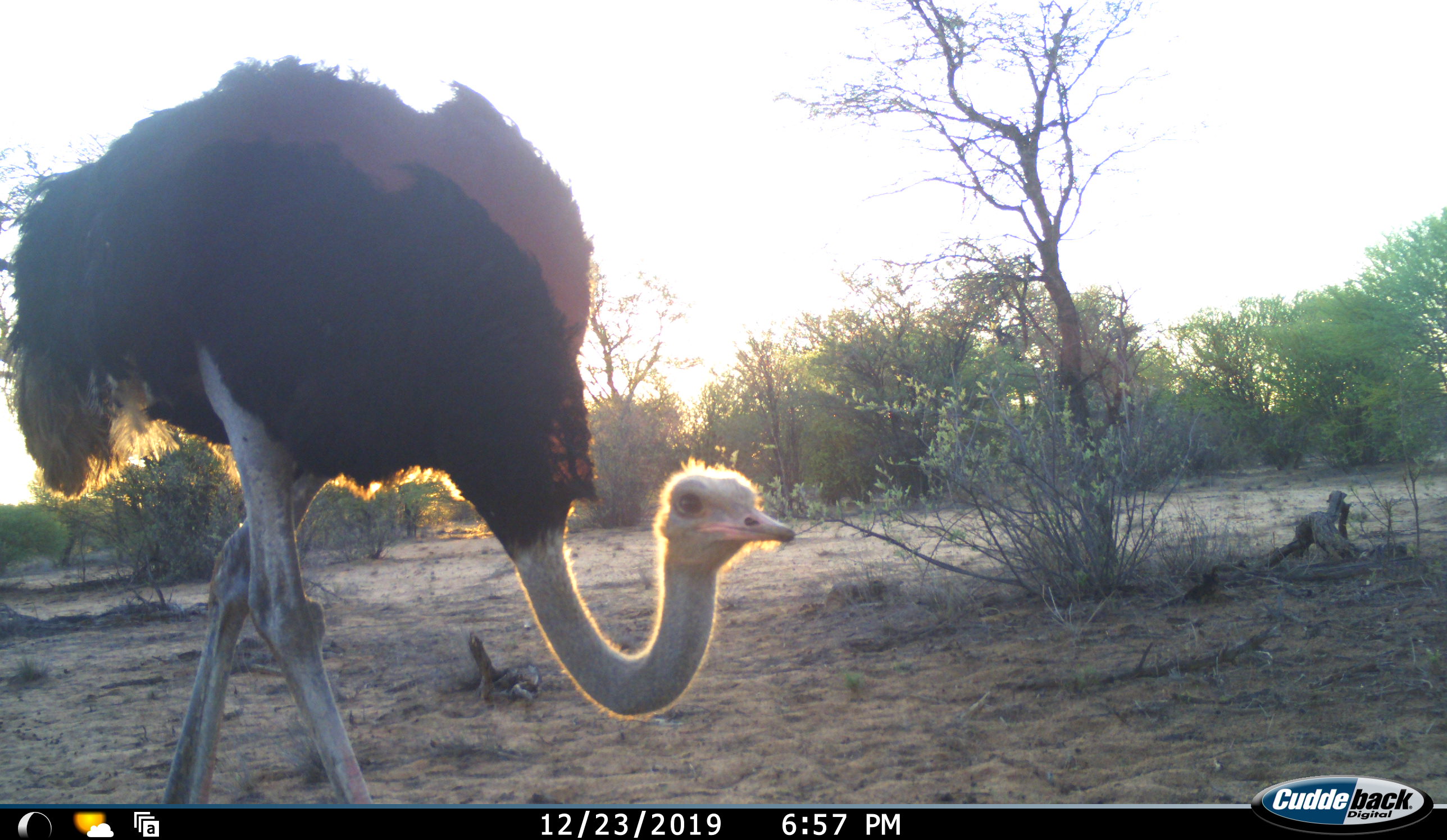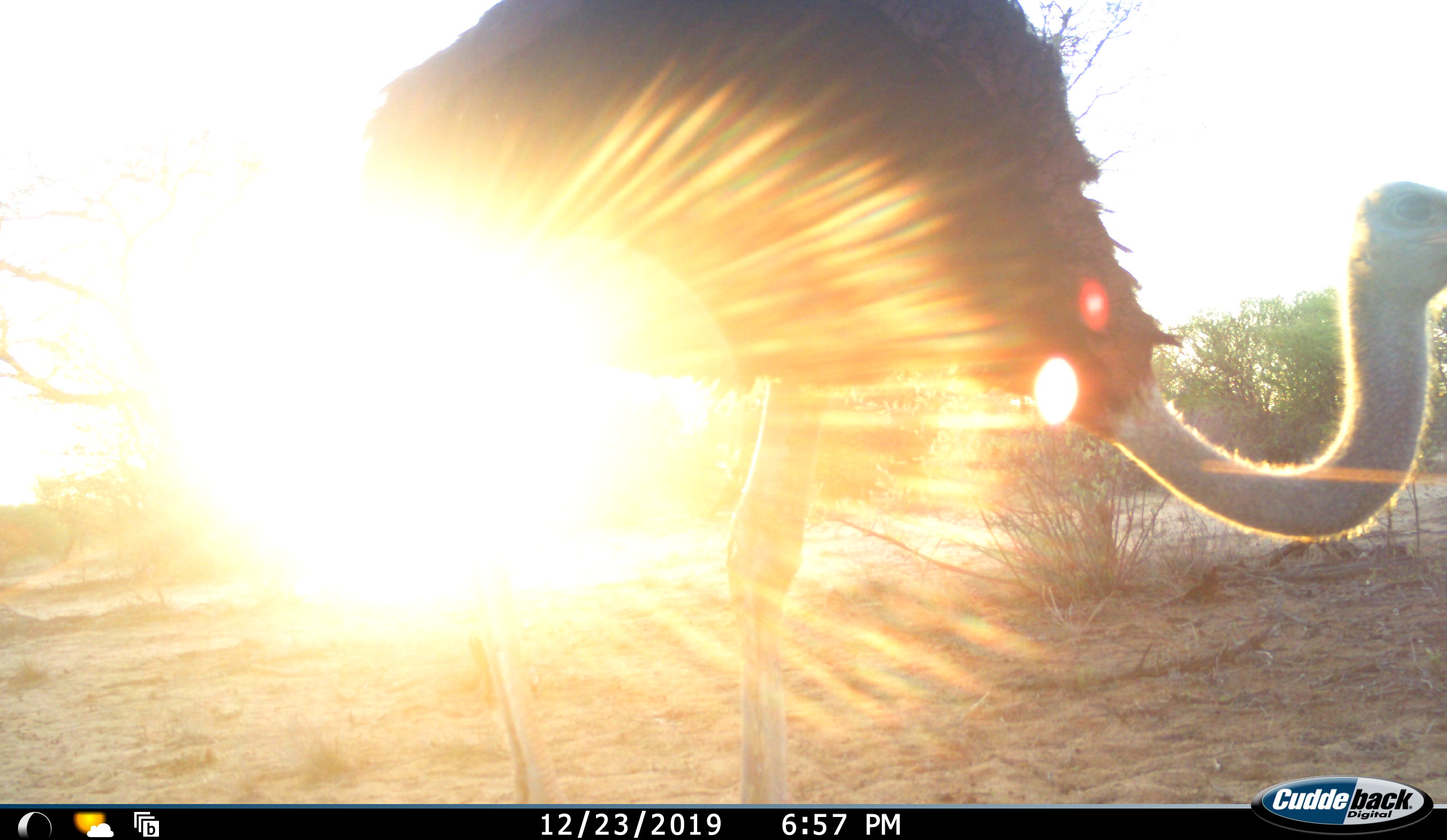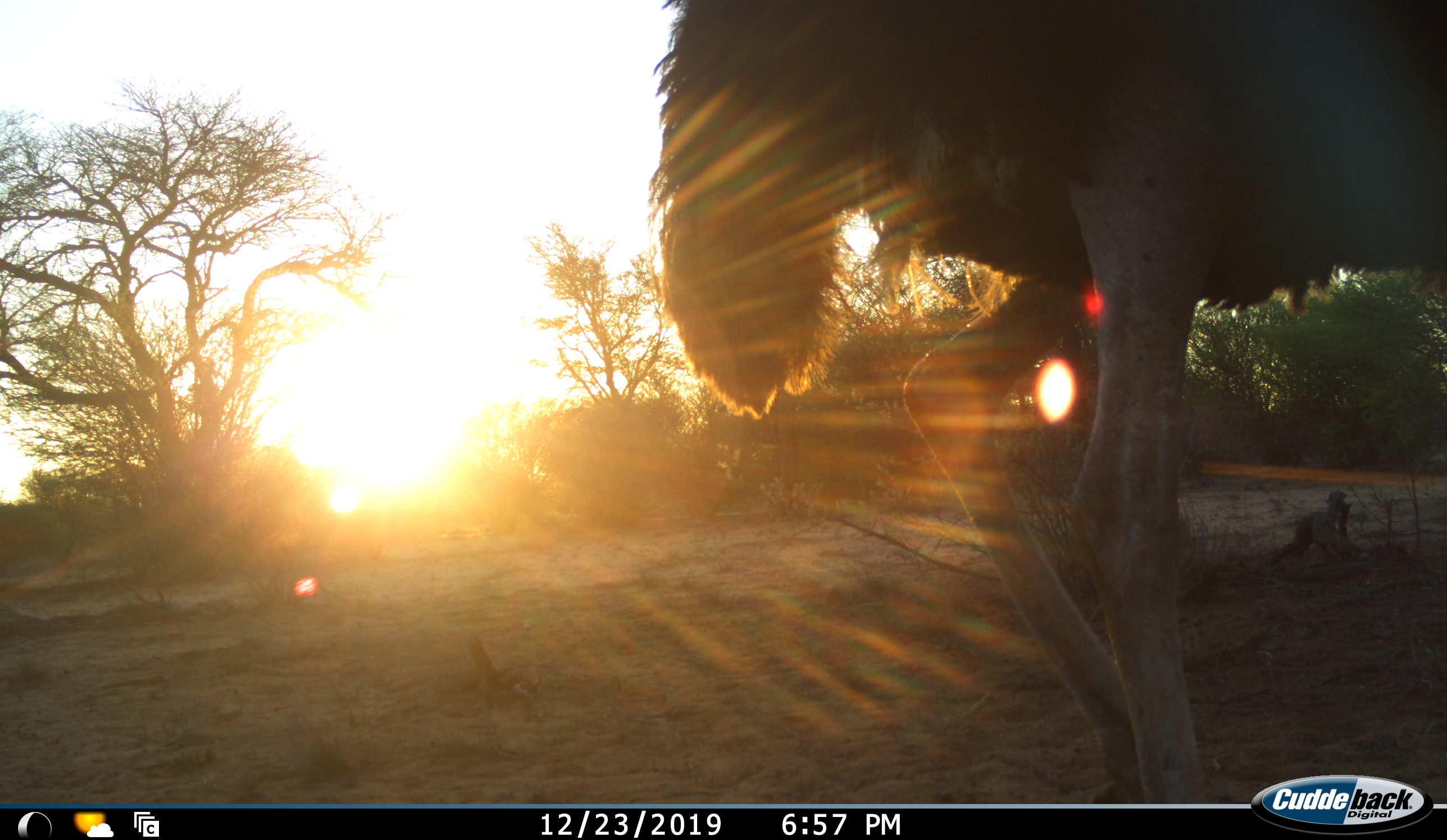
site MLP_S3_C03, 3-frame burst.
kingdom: Animalia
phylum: Chordata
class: Aves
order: Struthioniformes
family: Struthionidae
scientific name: Struthionidae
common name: ostrich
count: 1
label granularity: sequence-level